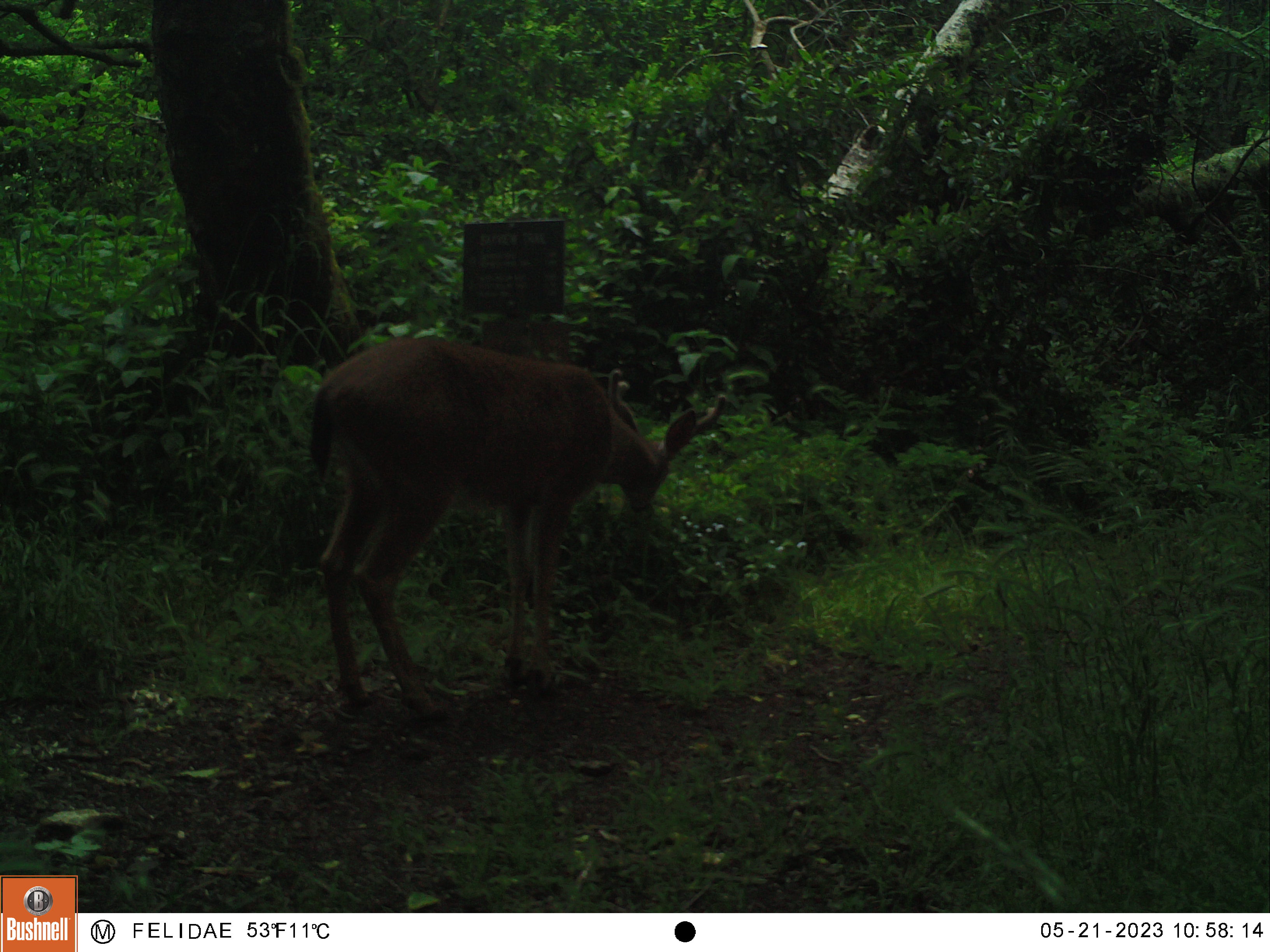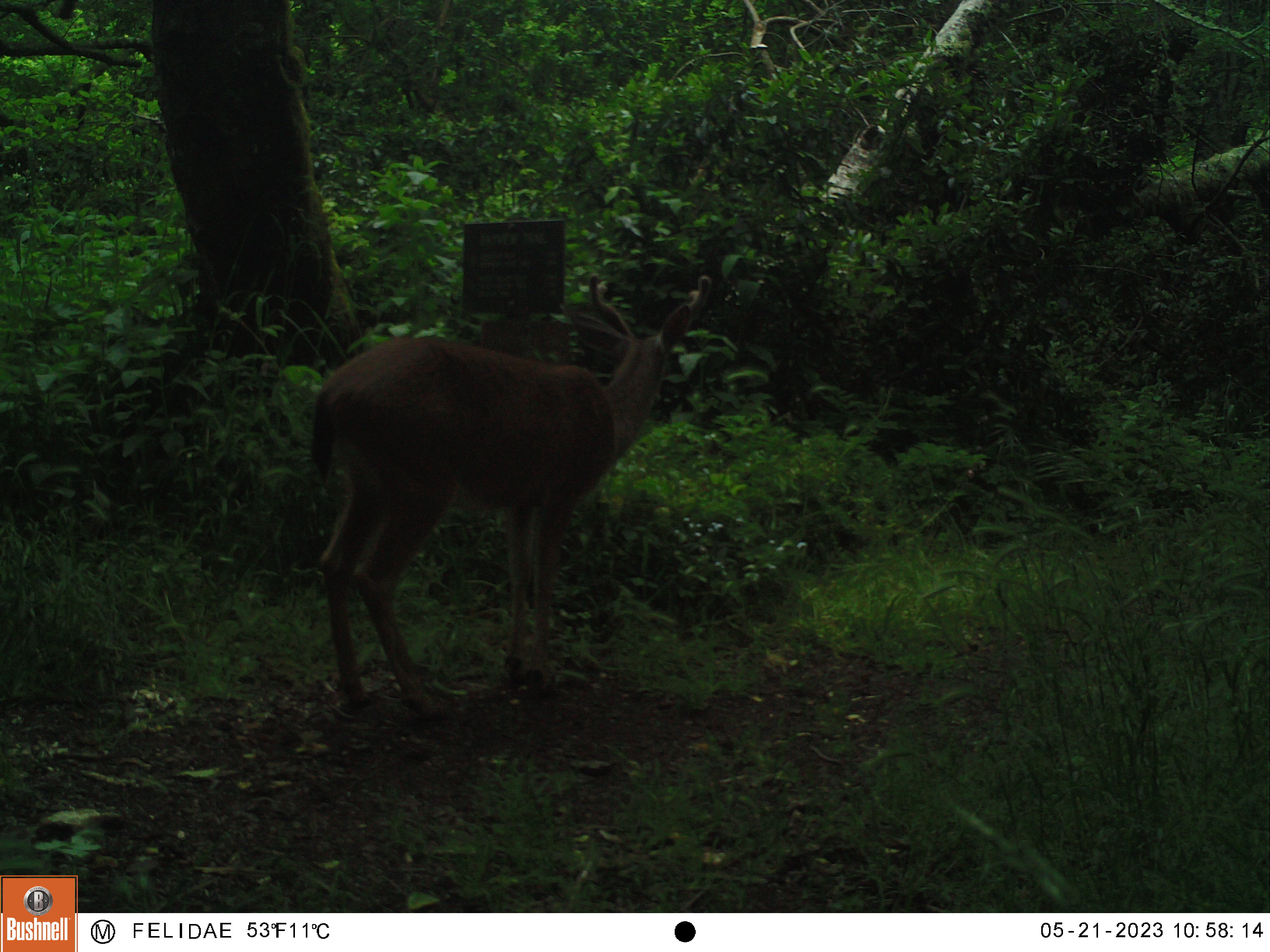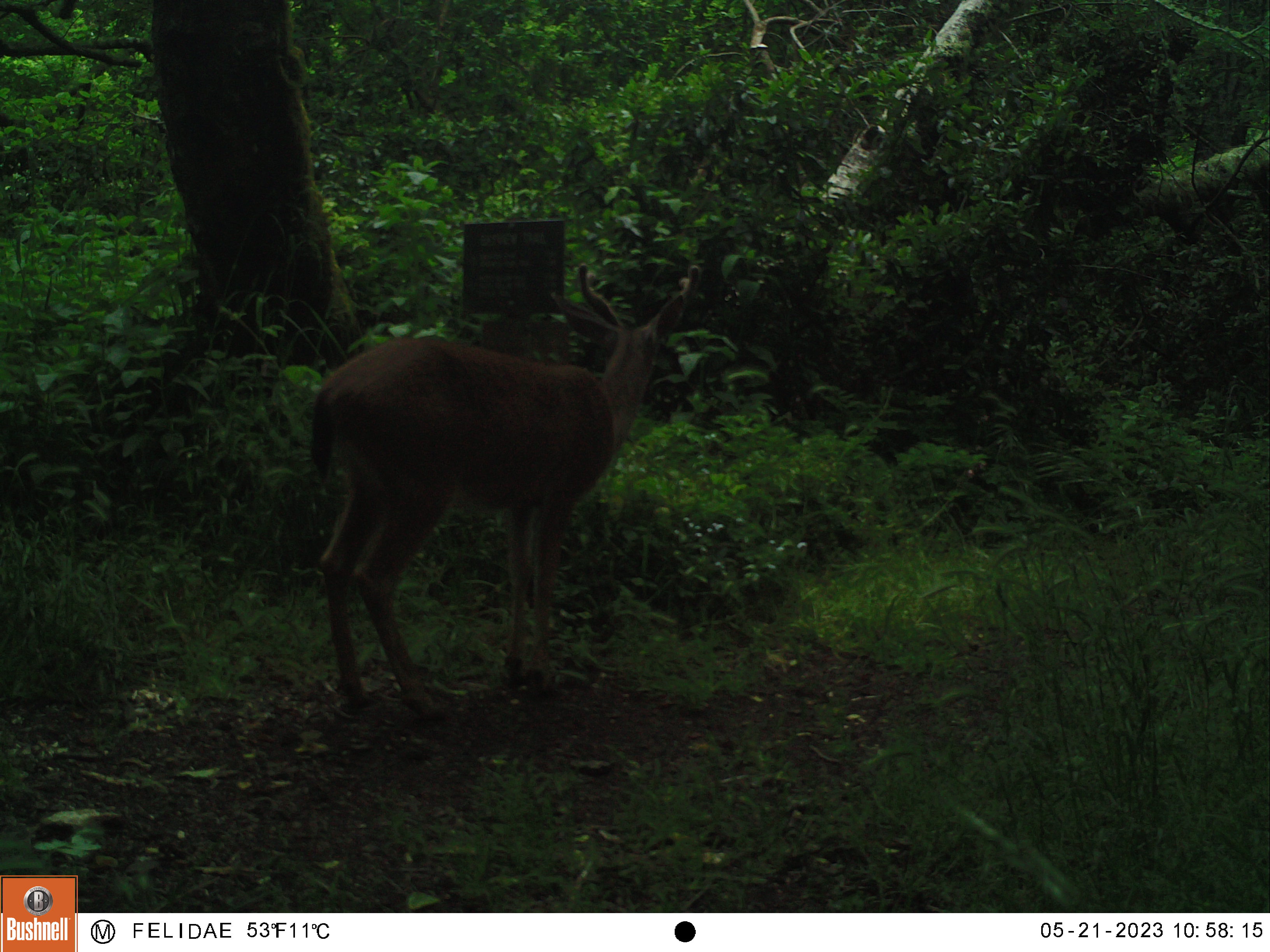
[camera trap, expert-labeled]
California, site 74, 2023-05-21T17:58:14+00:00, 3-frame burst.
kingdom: Animalia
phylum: Chordata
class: Mammalia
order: Artiodactyla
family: Cervidae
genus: Odocoileus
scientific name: Odocoileus hemionus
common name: mule deer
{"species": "mule deer (Odocoileus hemionus)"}